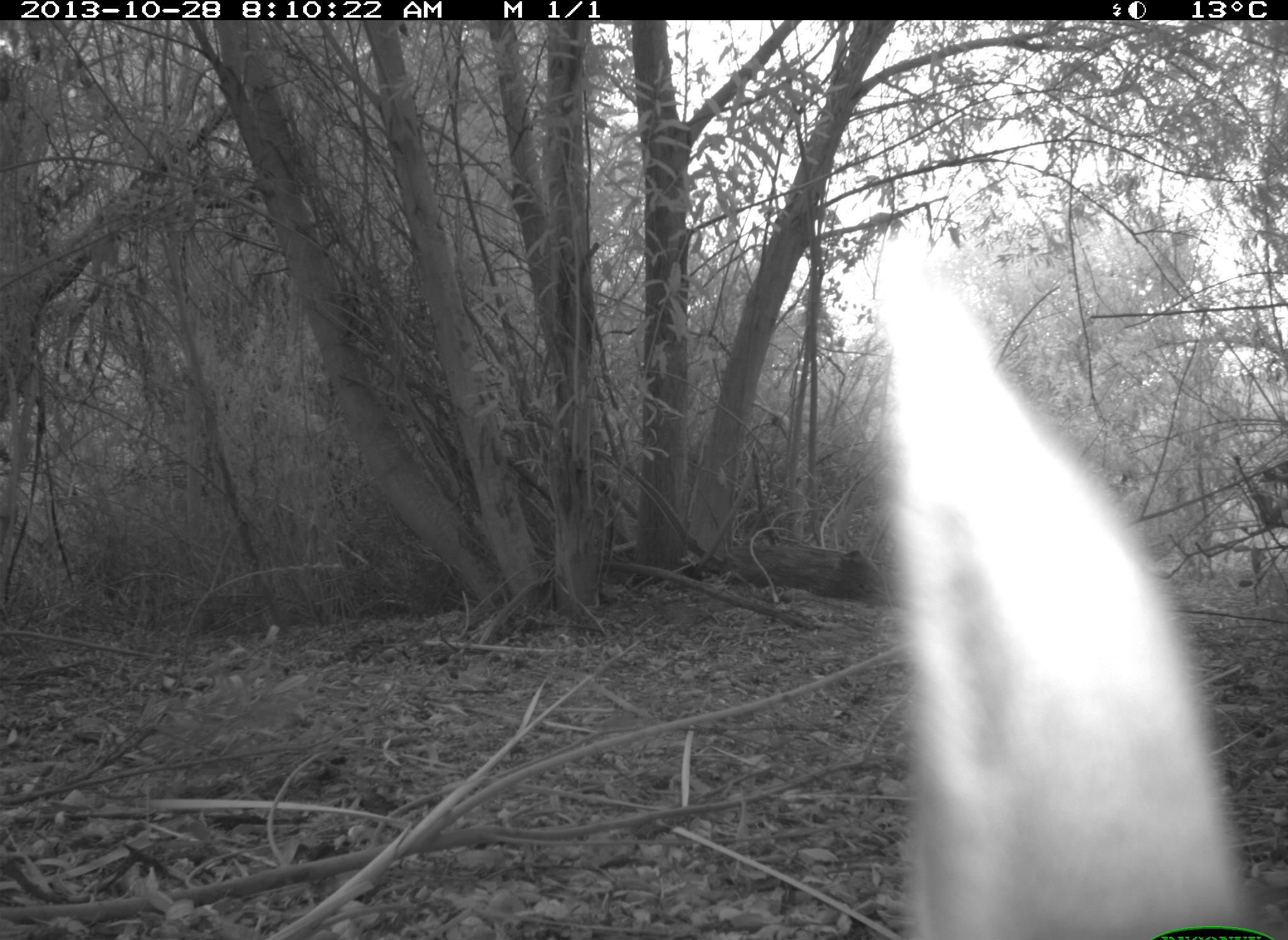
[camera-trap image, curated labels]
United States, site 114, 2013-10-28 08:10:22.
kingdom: Animalia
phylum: Chordata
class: Mammalia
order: Lagomorpha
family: Leporidae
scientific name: Leporidae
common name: rabbits and hares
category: rabbit